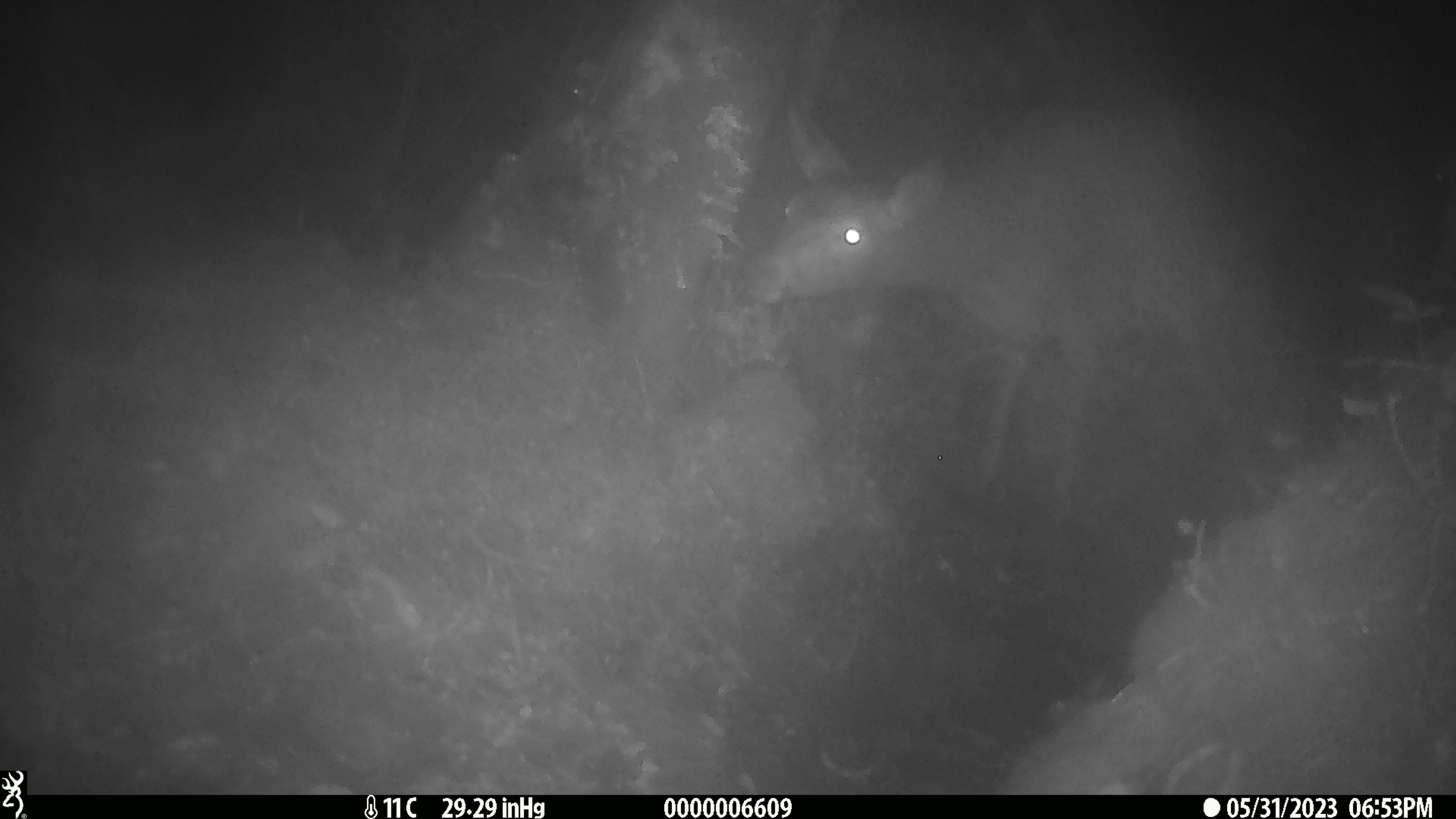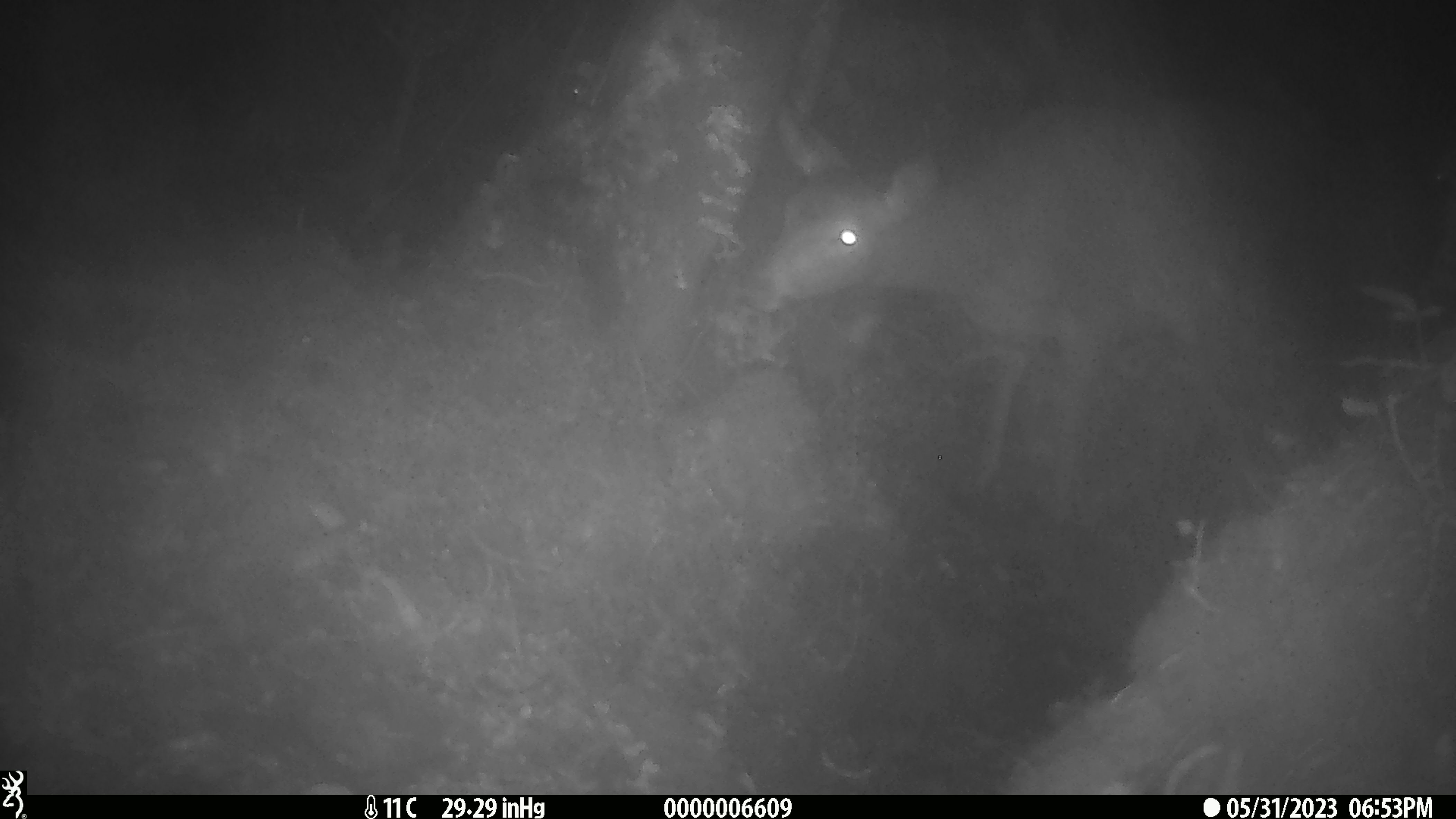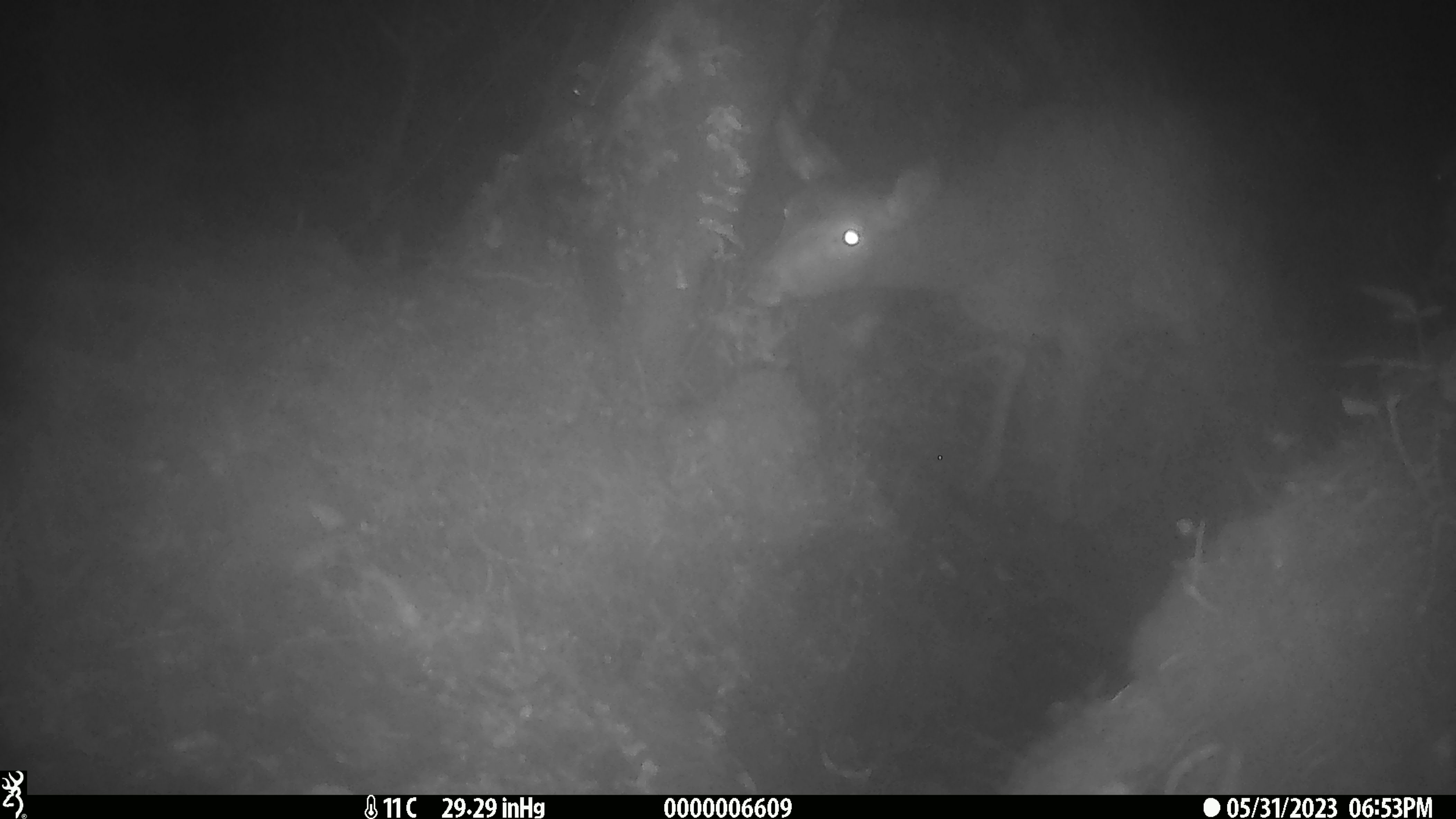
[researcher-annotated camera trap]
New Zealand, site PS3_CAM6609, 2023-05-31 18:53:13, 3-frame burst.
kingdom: Animalia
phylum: Chordata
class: Mammalia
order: Artiodactyla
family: Cervidae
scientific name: Cervidae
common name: deer